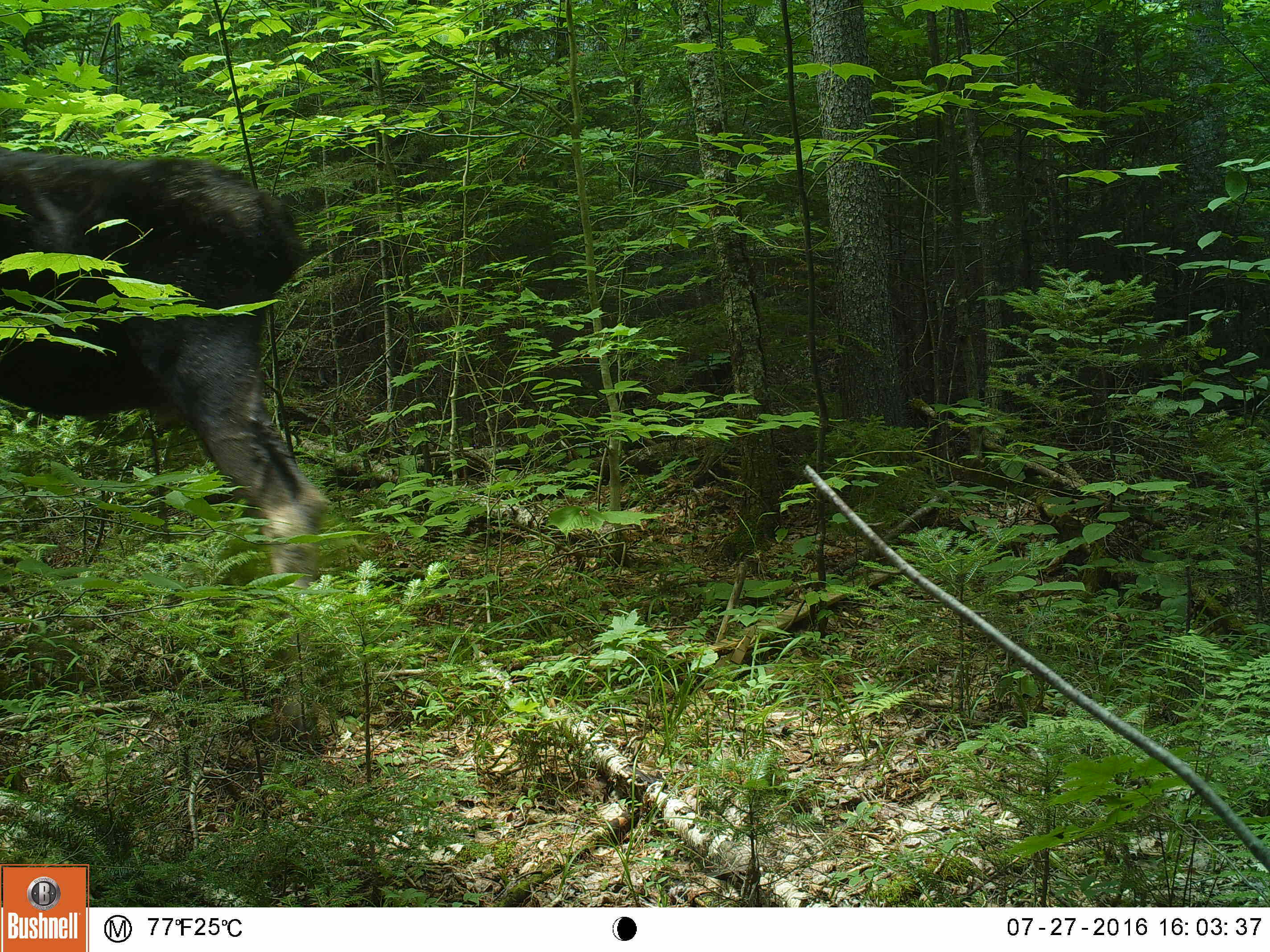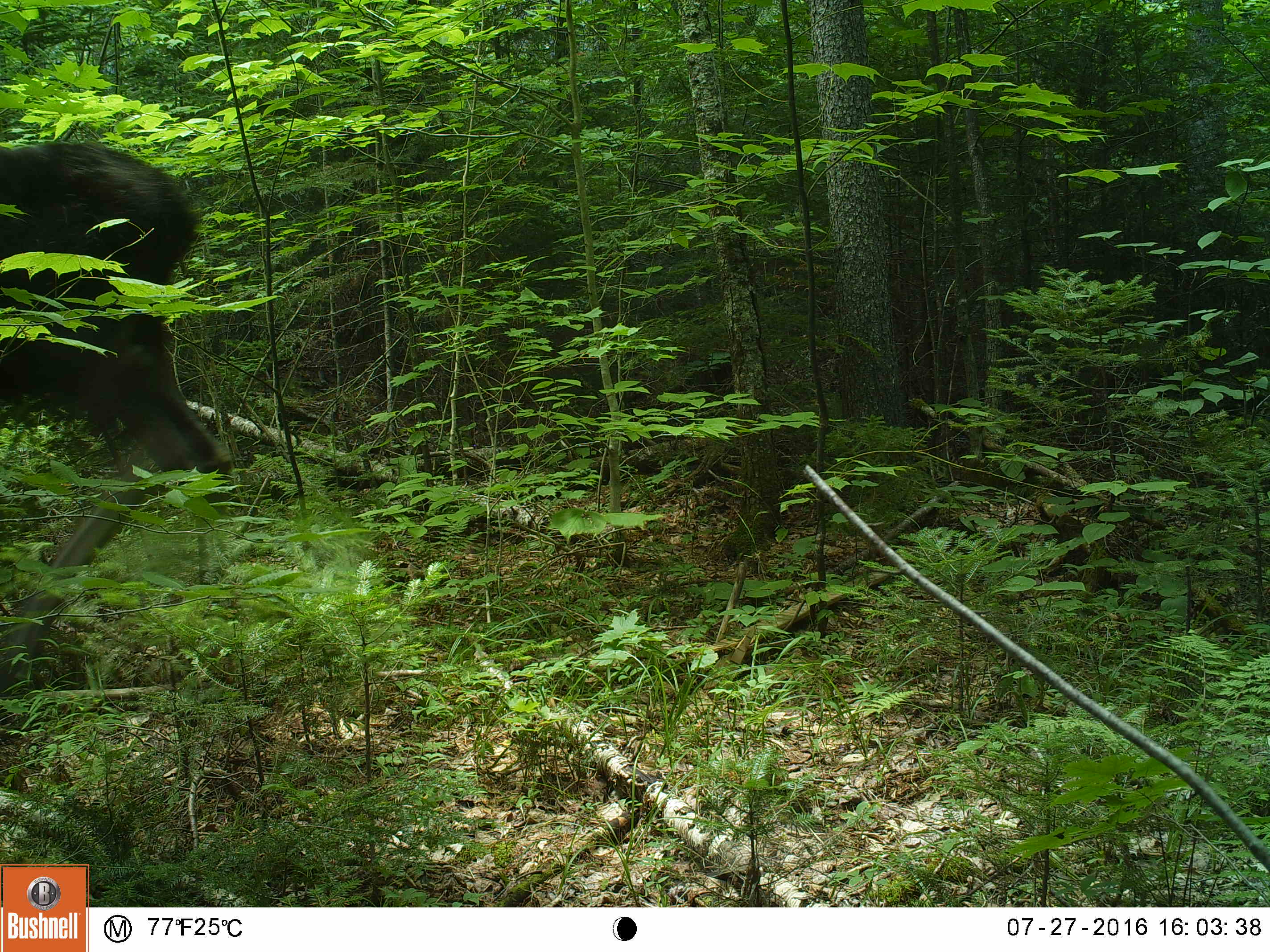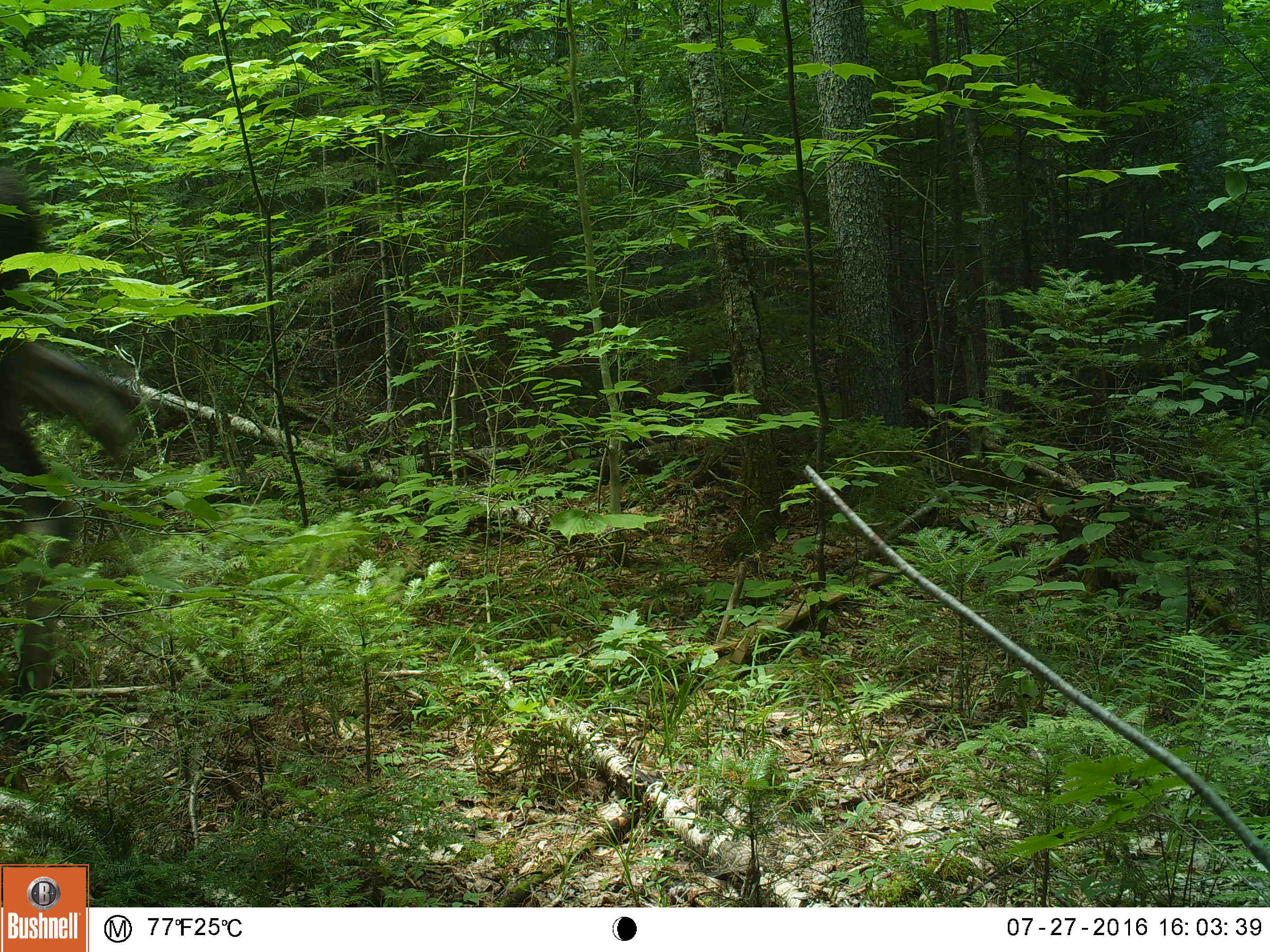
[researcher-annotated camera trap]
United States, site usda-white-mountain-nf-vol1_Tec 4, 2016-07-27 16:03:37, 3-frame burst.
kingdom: Animalia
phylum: Chordata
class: Mammalia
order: Artiodactyla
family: Cervidae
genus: Alces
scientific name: Alces alces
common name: moose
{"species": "moose (Alces alces)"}